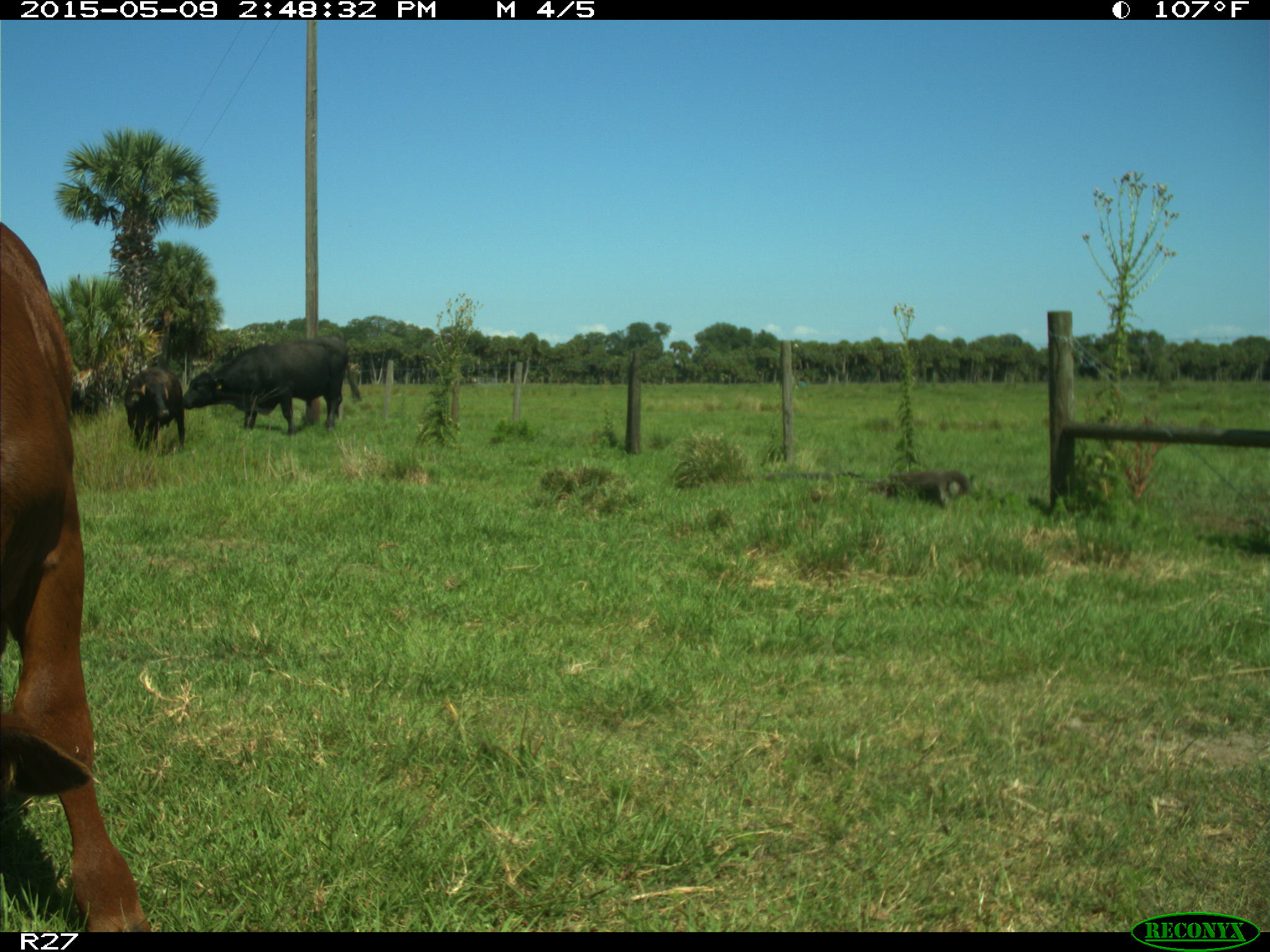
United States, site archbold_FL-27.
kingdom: Animalia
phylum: Chordata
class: Mammalia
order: Artiodactyla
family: Bovidae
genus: Bos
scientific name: Bos taurus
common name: domestic cow